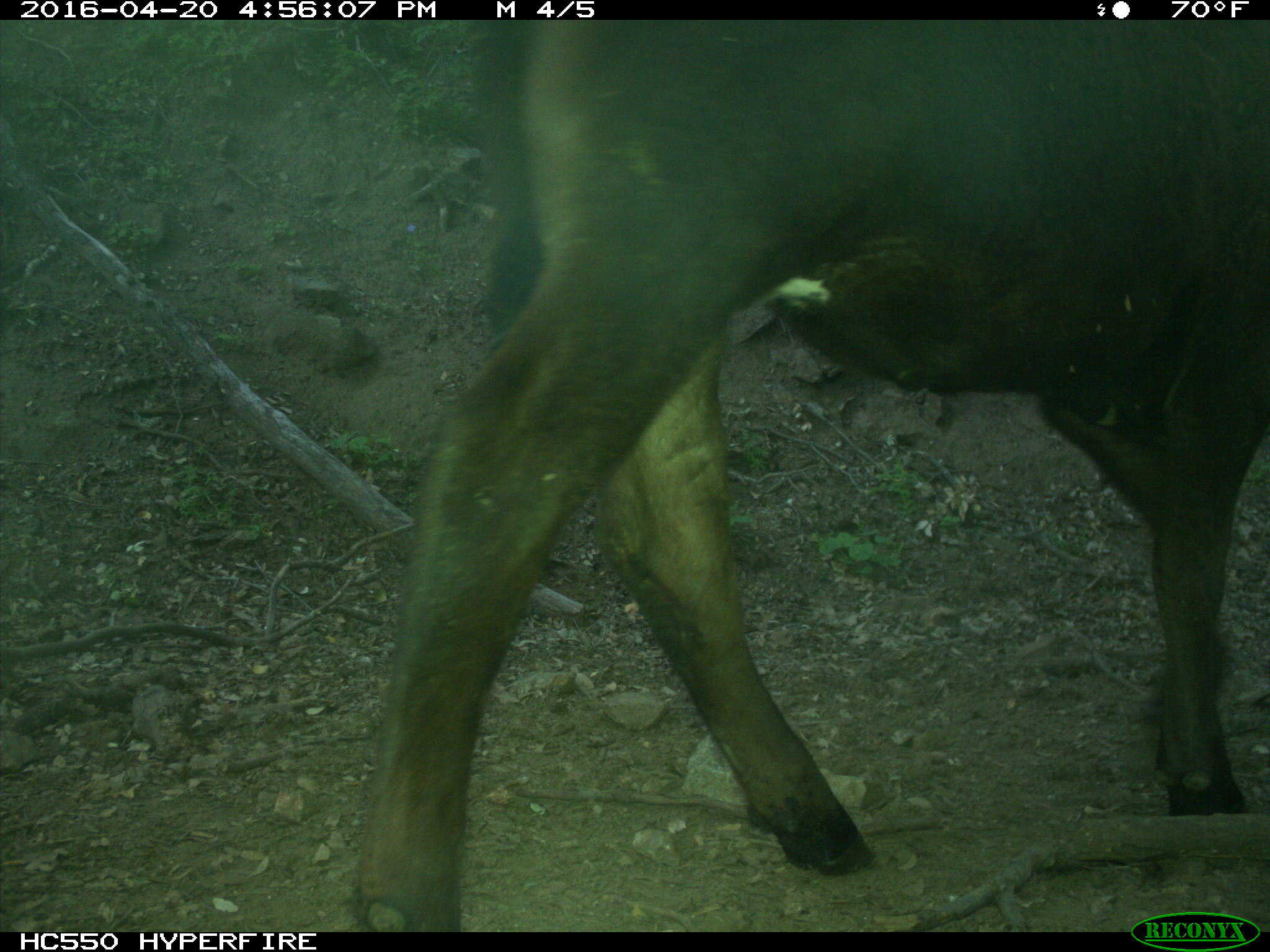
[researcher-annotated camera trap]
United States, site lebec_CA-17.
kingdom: Animalia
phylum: Chordata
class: Mammalia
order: Artiodactyla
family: Bovidae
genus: Bos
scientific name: Bos taurus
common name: domestic cow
Bos taurus (domestic cow).